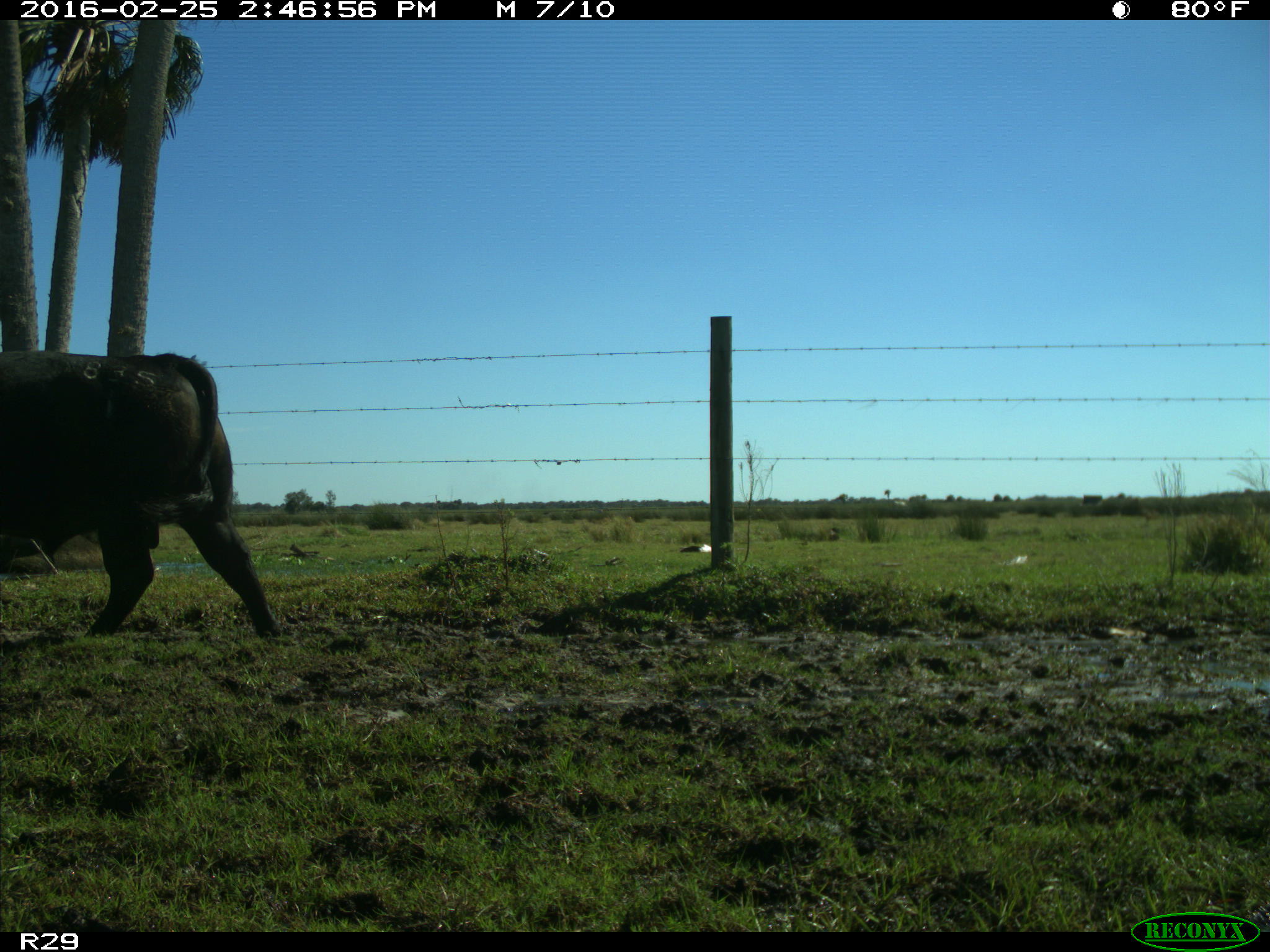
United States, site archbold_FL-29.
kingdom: Animalia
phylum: Chordata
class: Mammalia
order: Artiodactyla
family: Bovidae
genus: Bos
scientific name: Bos taurus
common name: domestic cow